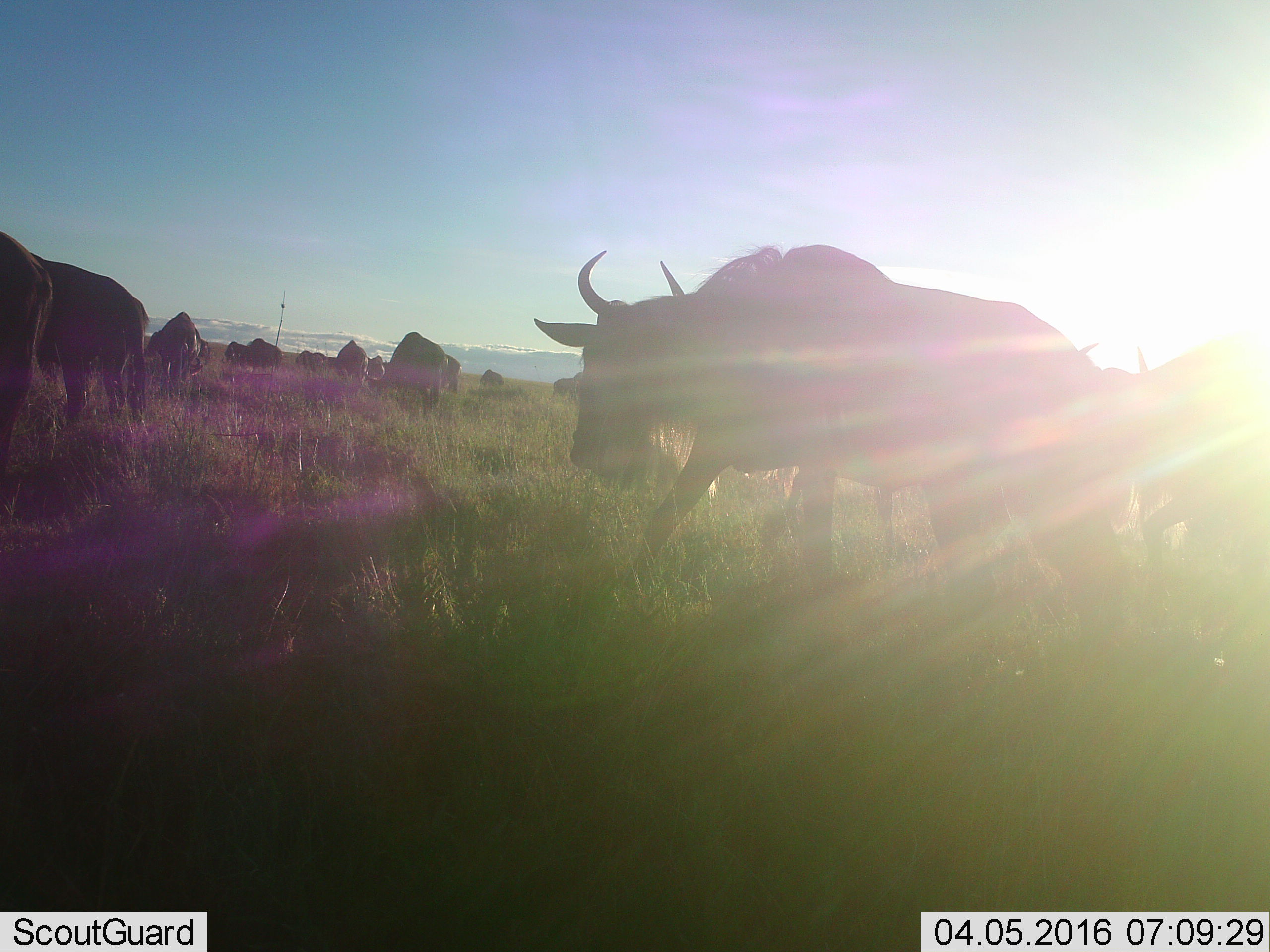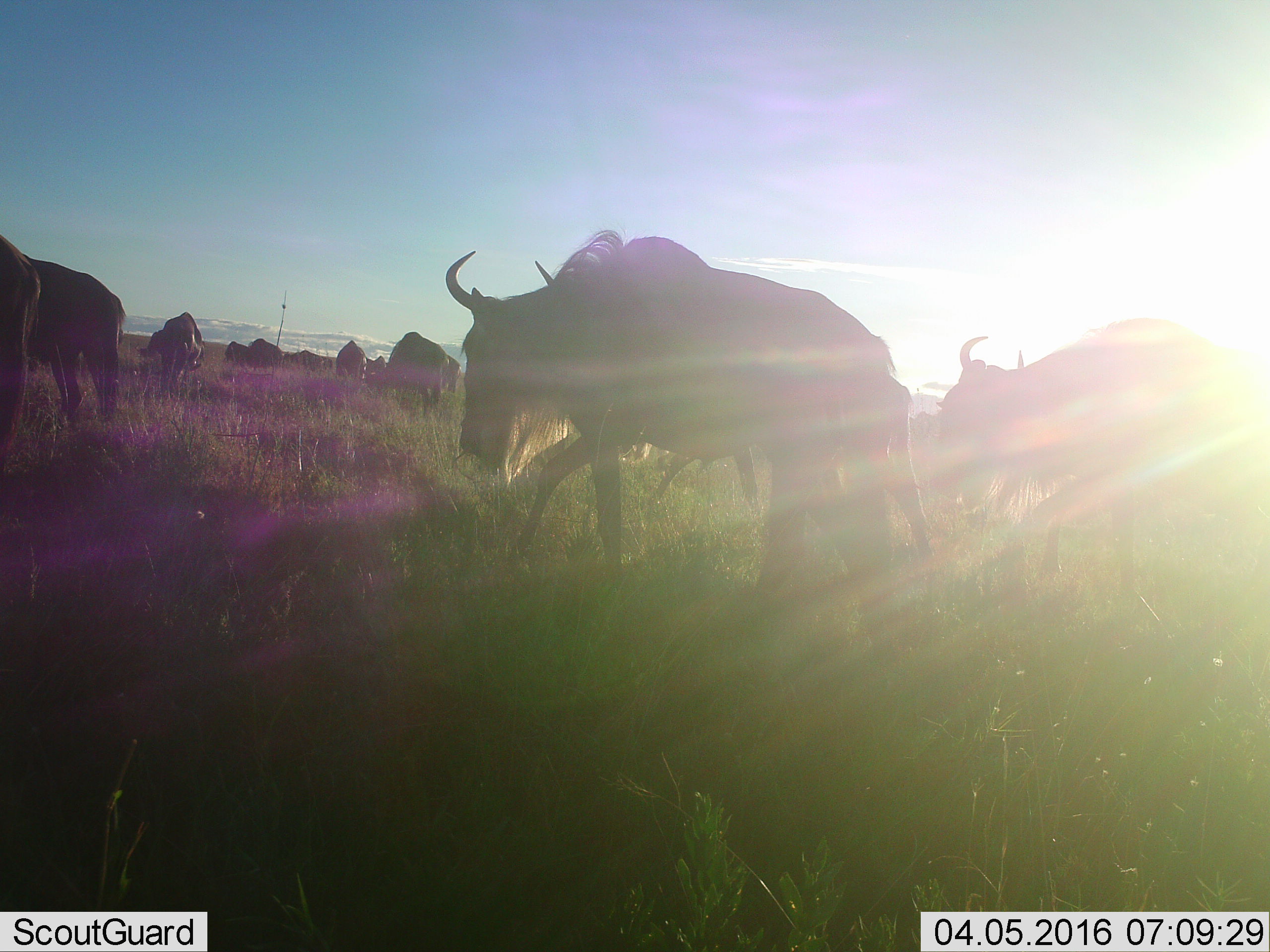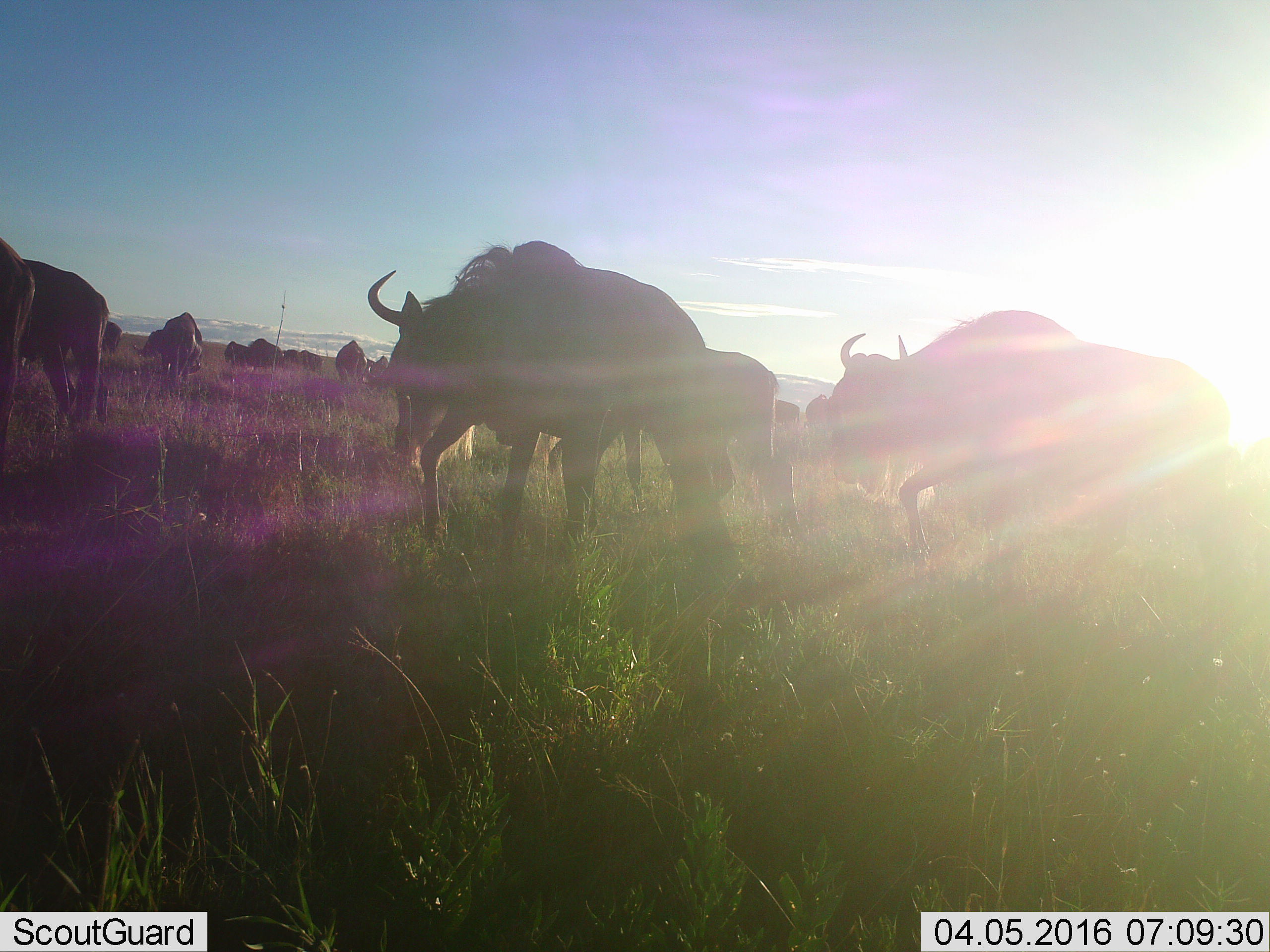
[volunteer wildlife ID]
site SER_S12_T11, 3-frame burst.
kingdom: Animalia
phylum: Chordata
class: Mammalia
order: Artiodactyla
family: Bovidae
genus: Connochaetes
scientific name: Connochaetes taurinus taurinus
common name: blue wildebeest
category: wildebeestblue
Wildebeestblue (blue wildebeest) (Connochaetes taurinus taurinus), count 11-50. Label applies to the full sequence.